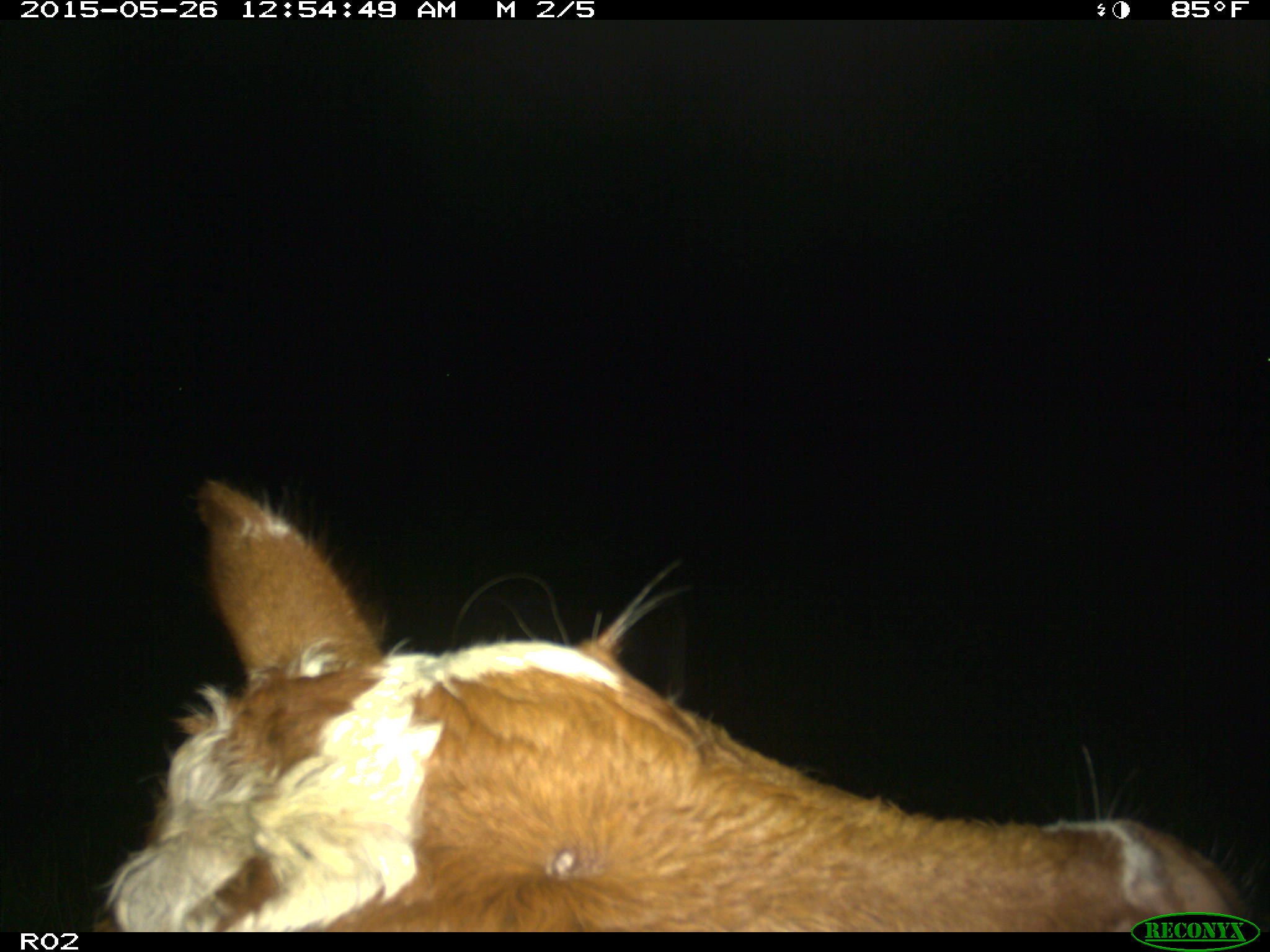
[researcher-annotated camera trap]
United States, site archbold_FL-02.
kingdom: Animalia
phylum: Chordata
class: Mammalia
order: Artiodactyla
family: Bovidae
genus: Bos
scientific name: Bos taurus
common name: domestic cow